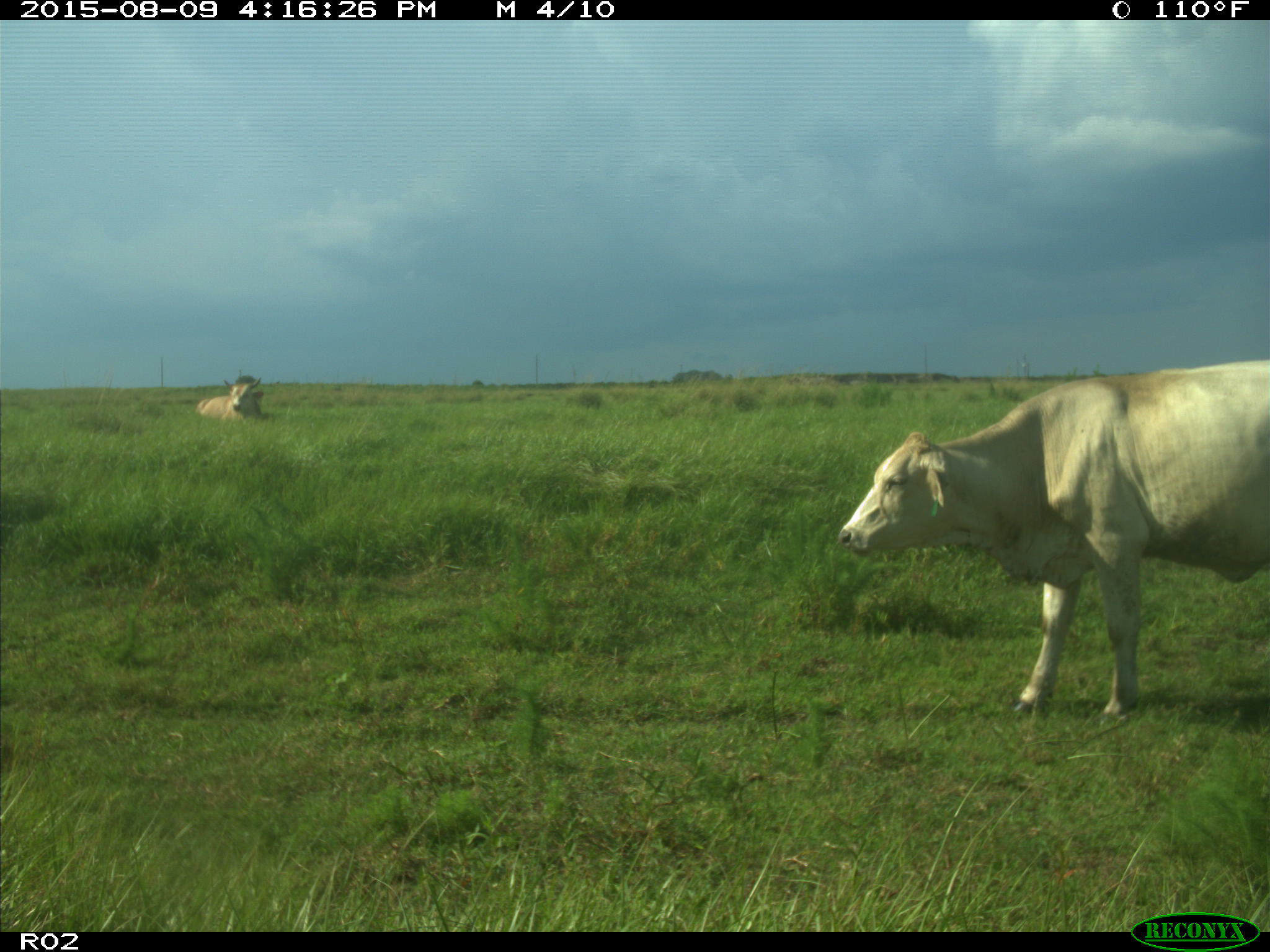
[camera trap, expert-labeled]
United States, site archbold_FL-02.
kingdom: Animalia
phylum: Chordata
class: Mammalia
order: Artiodactyla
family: Bovidae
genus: Bos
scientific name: Bos taurus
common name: domestic cow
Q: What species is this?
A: Bos taurus (domestic cow).